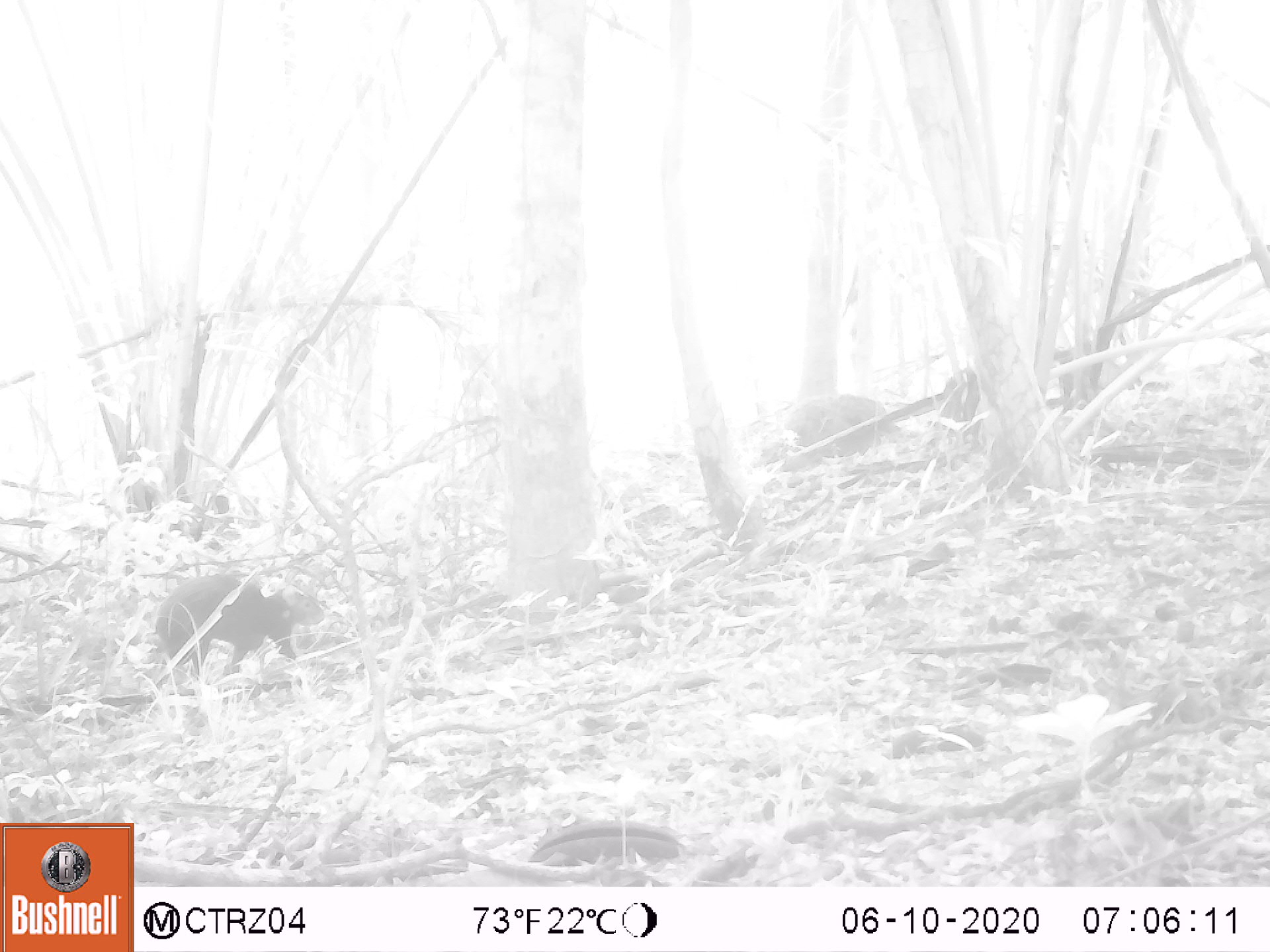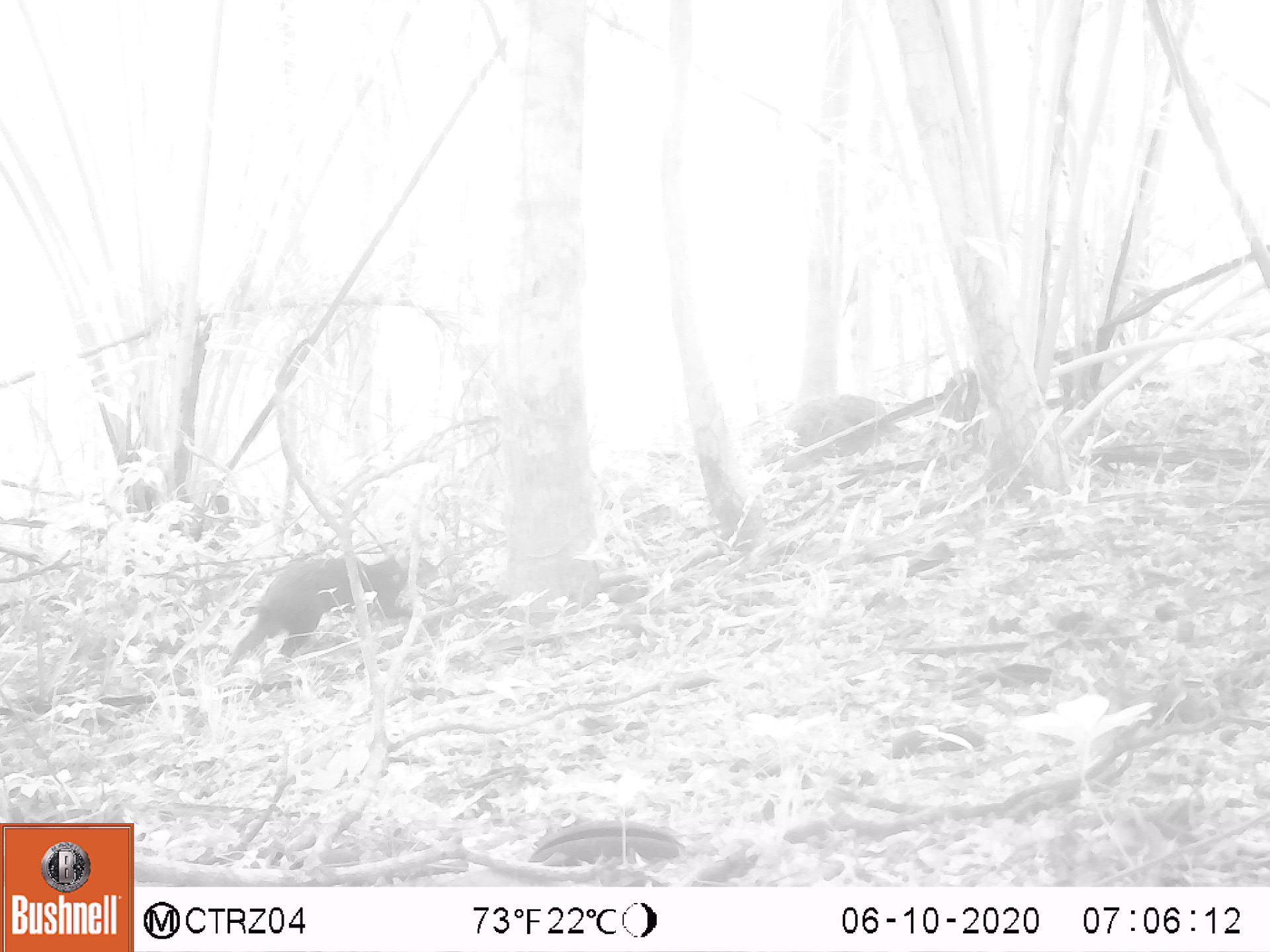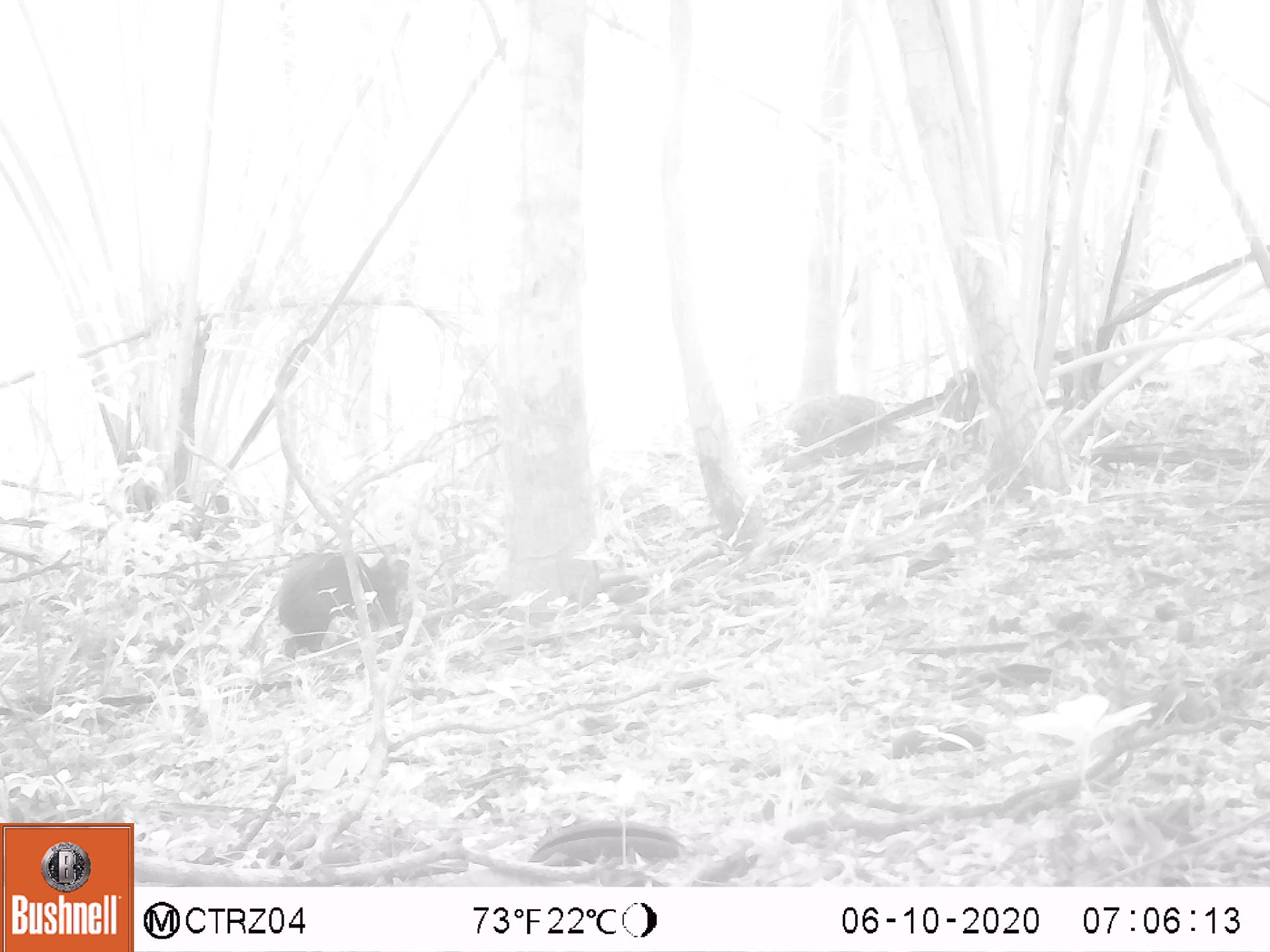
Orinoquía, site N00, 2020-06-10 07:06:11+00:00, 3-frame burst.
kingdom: Animalia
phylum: Chordata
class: Mammalia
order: Rodentia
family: Dasyproctidae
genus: Dasyprocta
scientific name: Dasyprocta fuliginosa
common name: black agouti